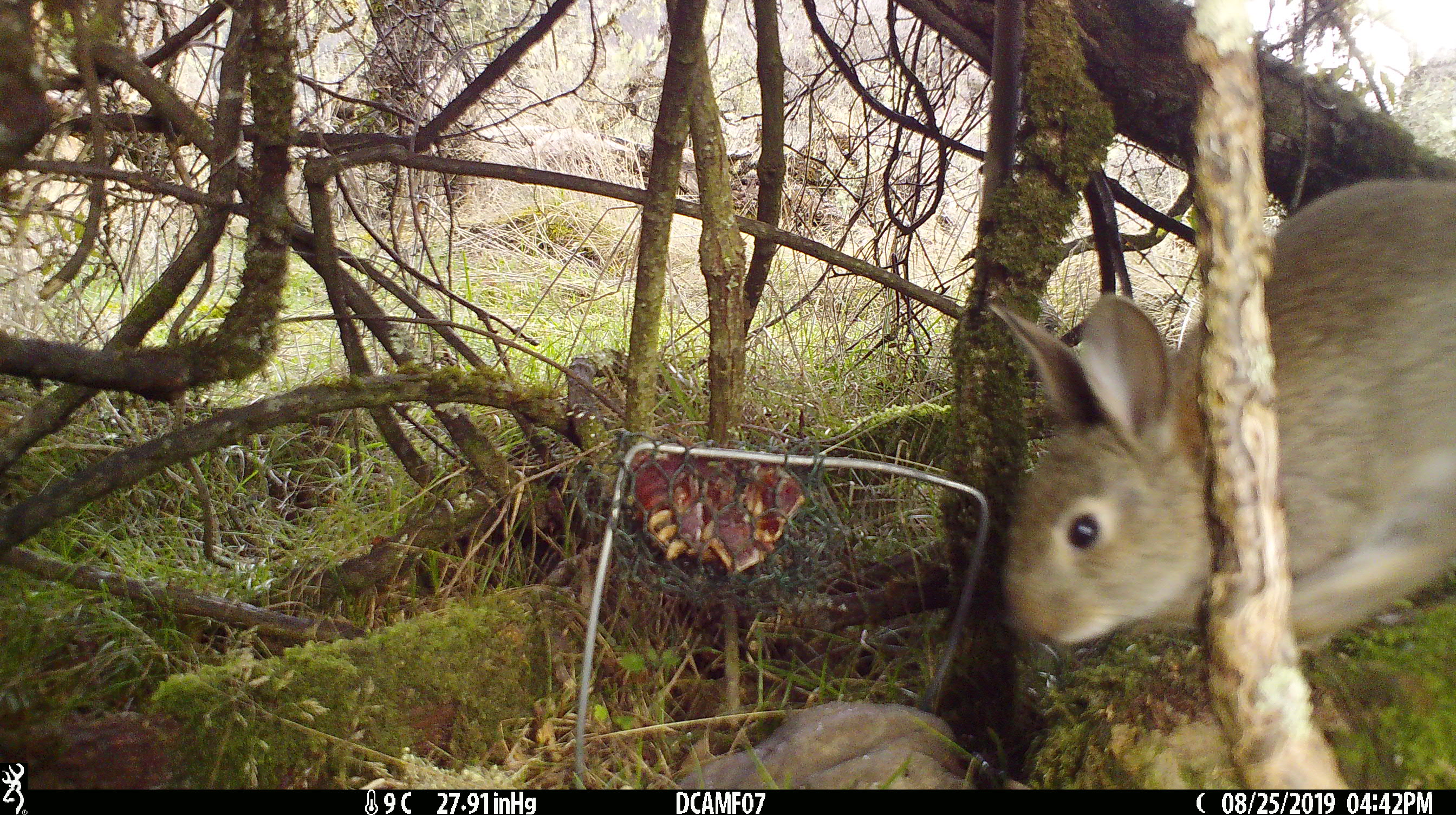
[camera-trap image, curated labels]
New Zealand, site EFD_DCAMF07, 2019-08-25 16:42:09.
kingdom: Animalia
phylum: Chordata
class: Mammalia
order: Lagomorpha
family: Leporidae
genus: Oryctolagus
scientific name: Oryctolagus cuniculus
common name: european rabbit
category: rabbit